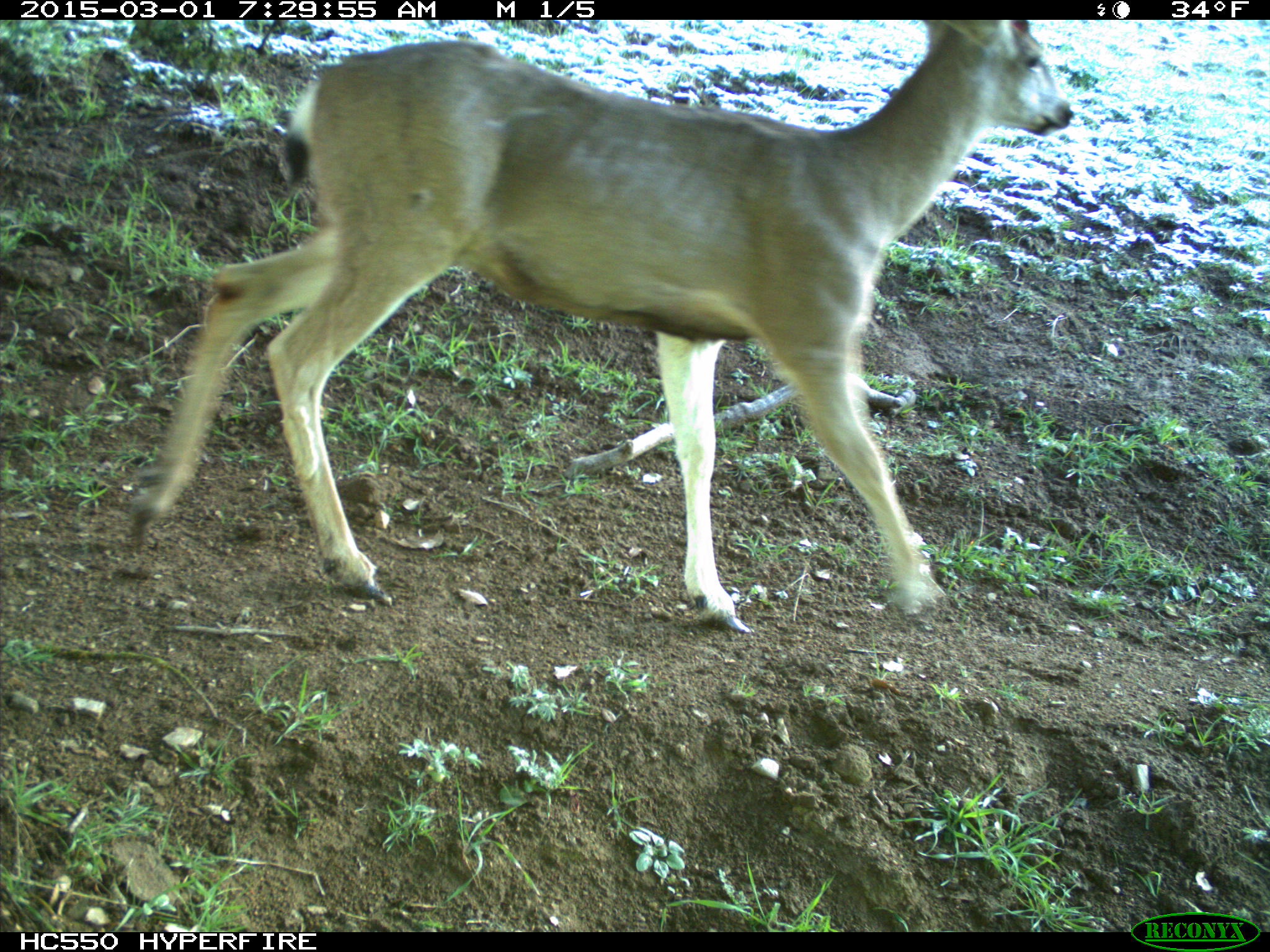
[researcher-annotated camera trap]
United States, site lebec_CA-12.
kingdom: Animalia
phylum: Chordata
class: Mammalia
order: Artiodactyla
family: Cervidae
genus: Odocoileus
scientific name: Odocoileus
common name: deer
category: unidentified deer